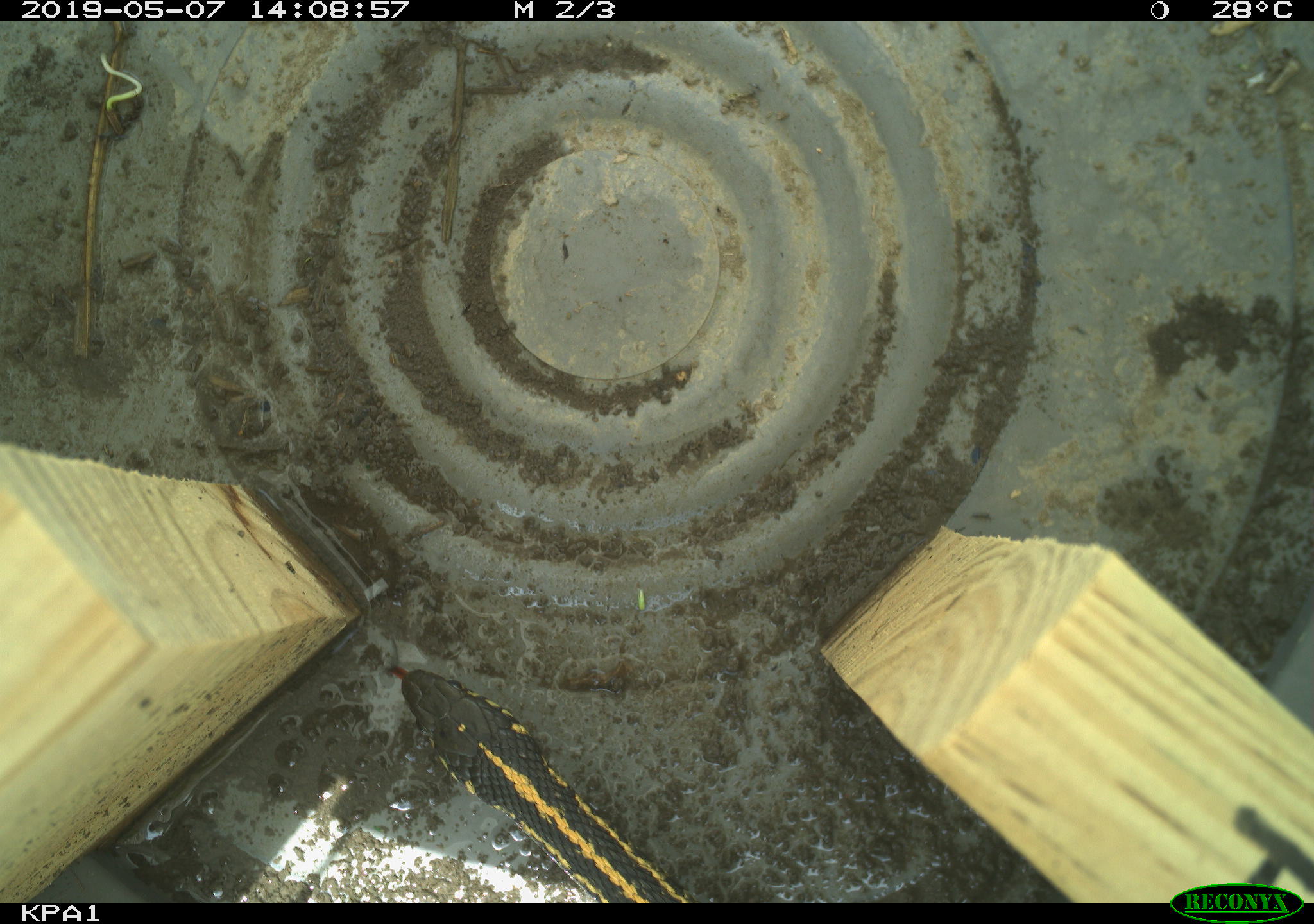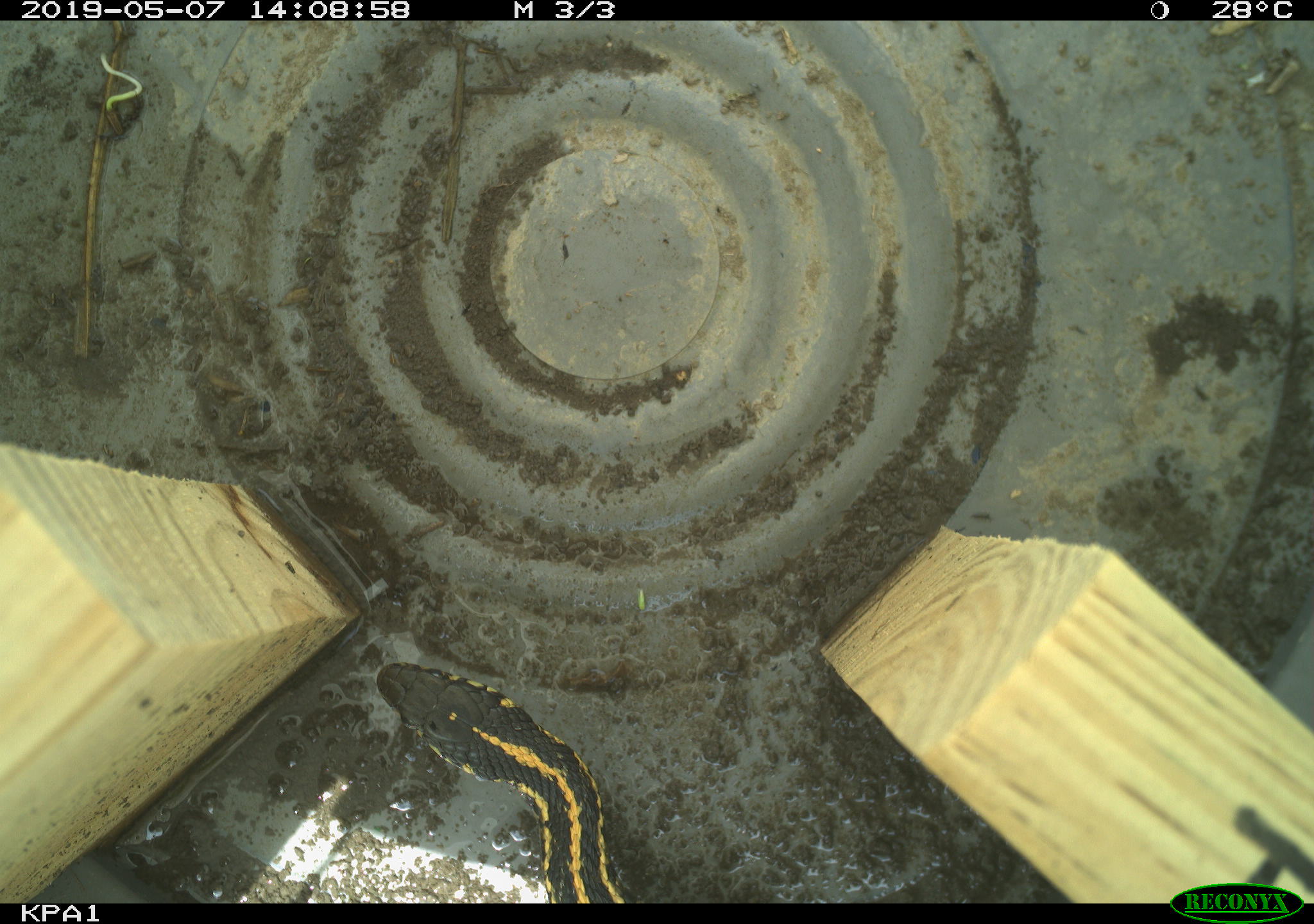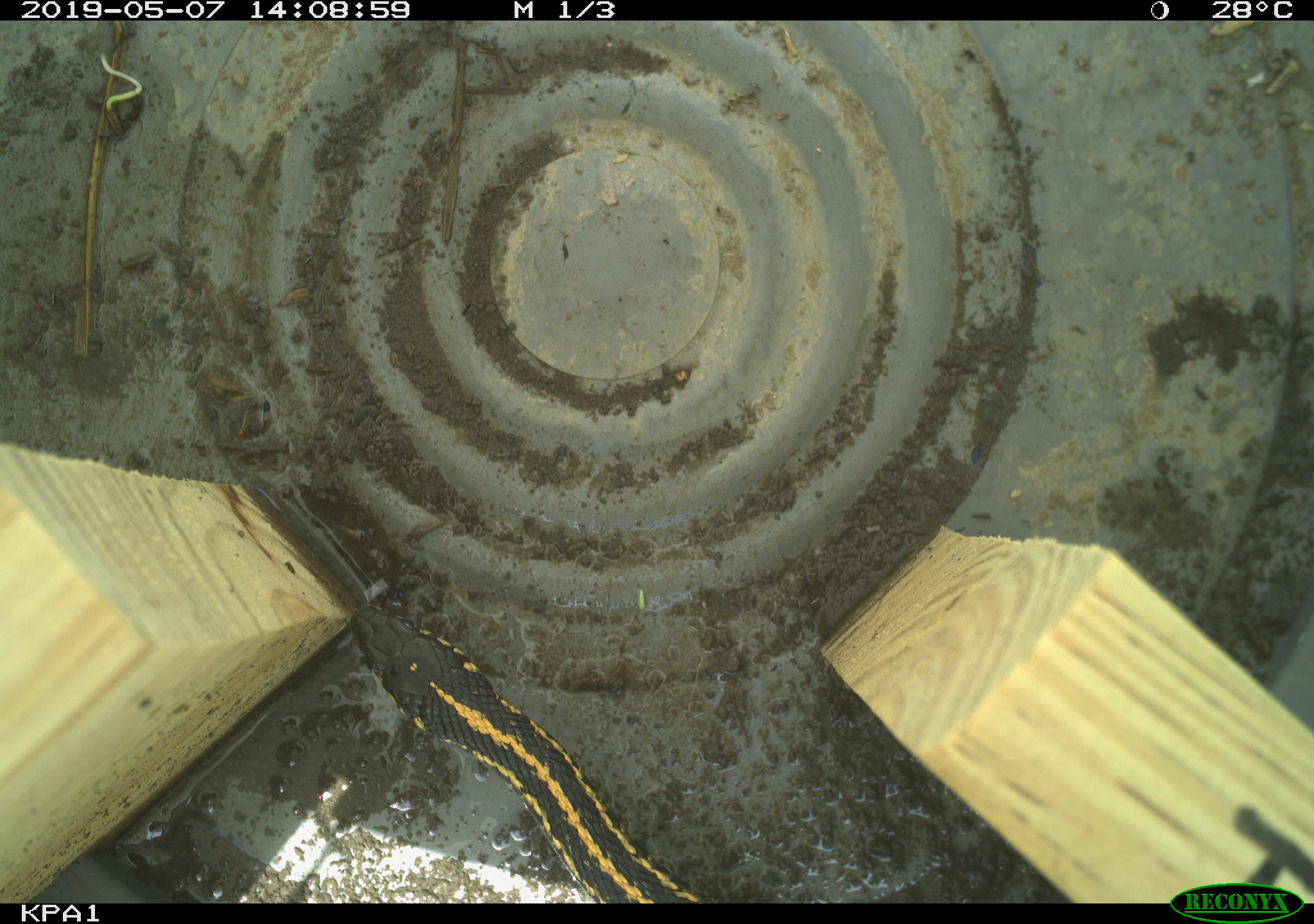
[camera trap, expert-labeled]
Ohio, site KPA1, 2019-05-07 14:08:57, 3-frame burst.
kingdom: Animalia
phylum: Chordata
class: Reptilia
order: Squamata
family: Colubridae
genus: Thamnophis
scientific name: Thamnophis radix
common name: plains gartersnake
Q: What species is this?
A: Plains gartersnake (Thamnophis radix).